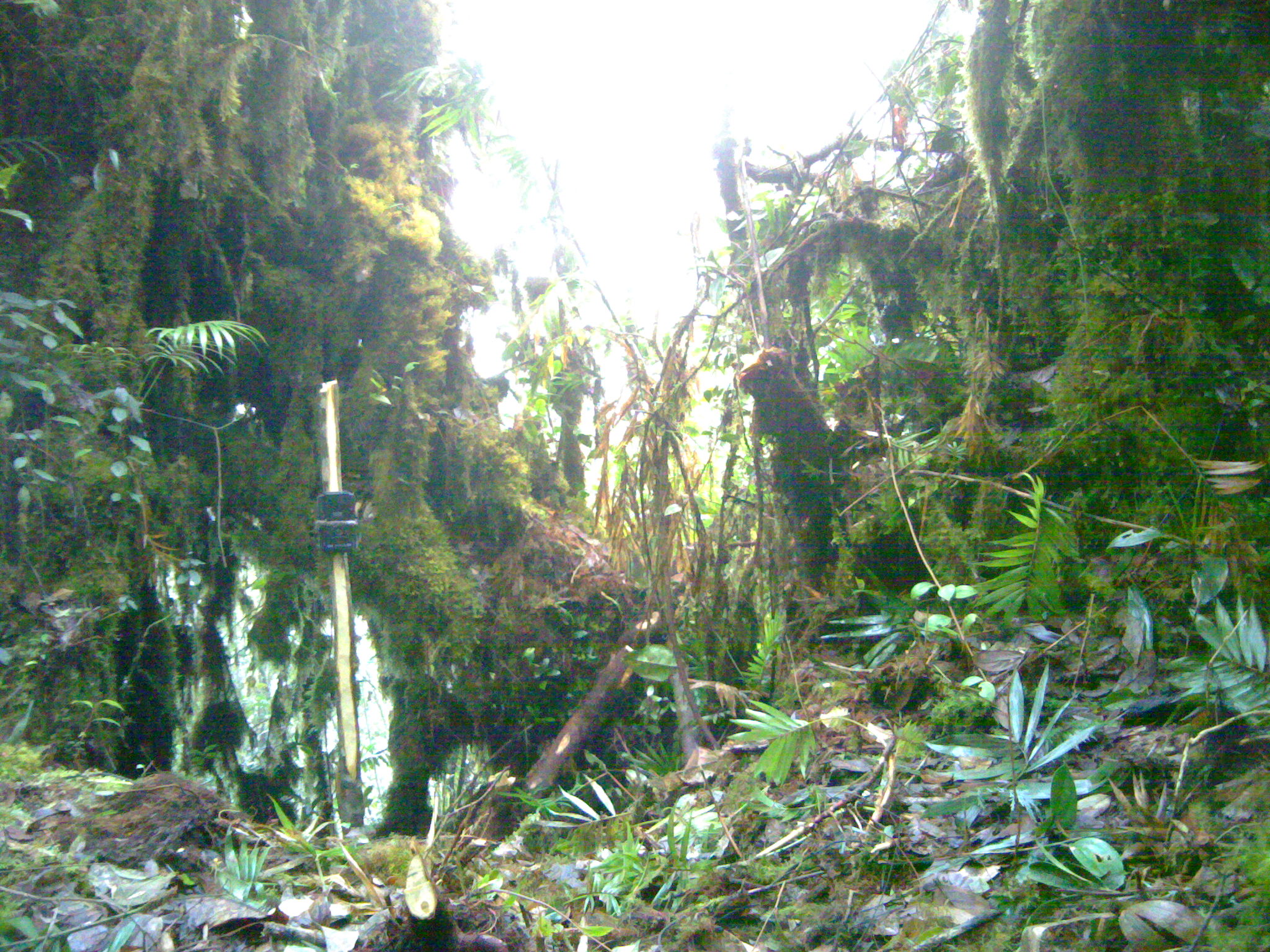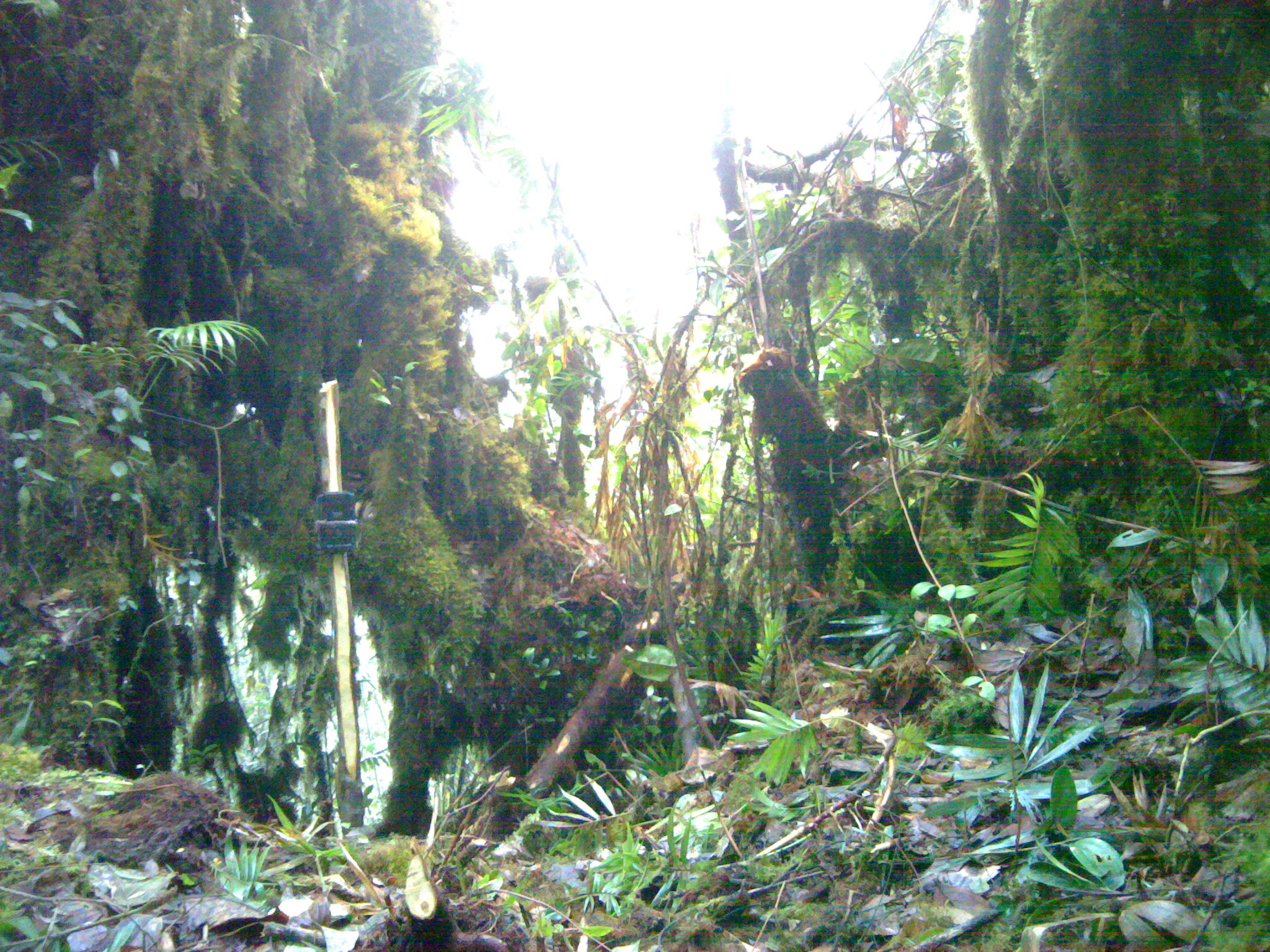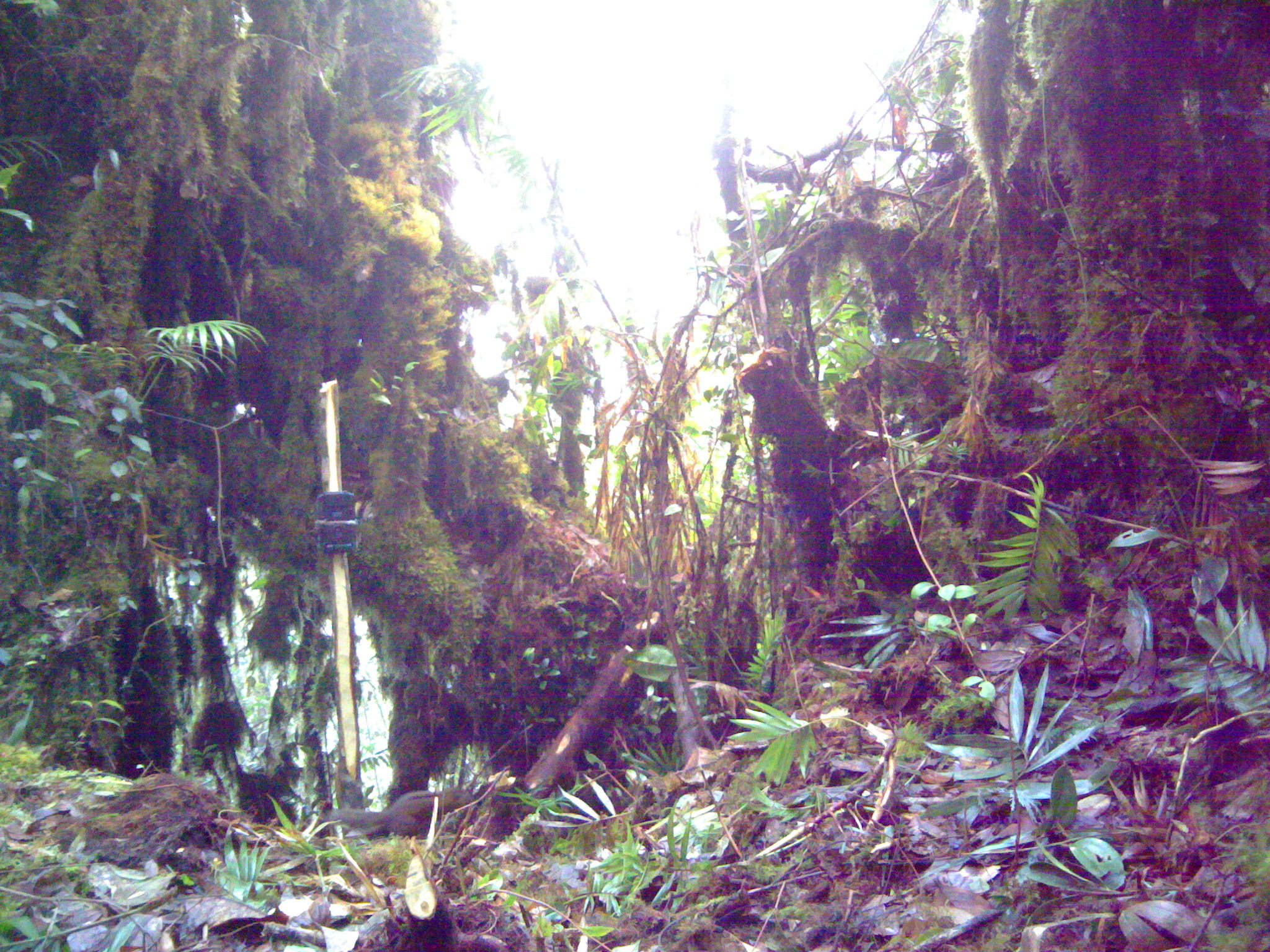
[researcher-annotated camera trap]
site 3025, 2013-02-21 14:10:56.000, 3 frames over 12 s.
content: unidentified animal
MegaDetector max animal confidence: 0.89